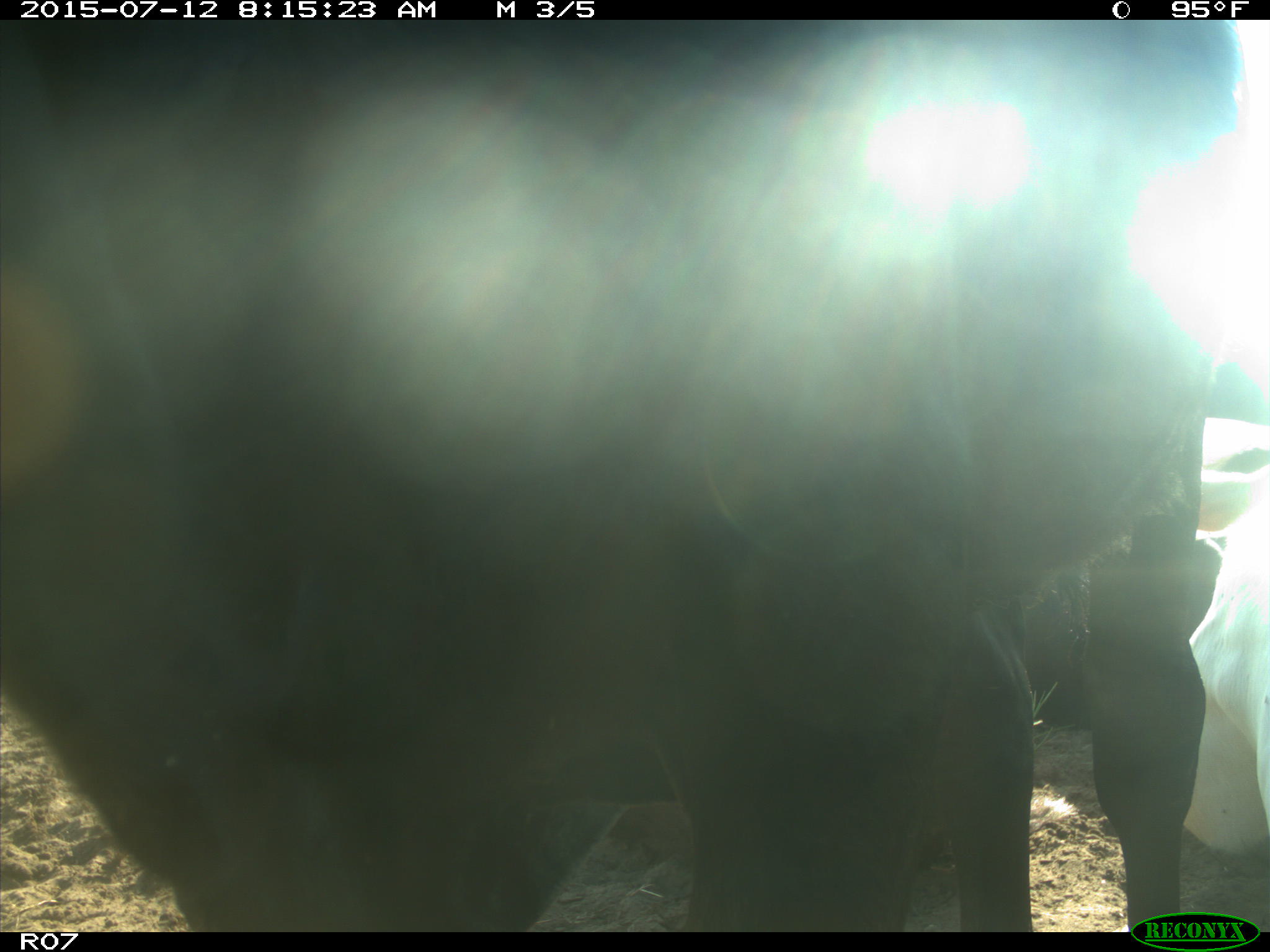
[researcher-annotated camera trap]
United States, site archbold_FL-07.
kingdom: Animalia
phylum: Chordata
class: Mammalia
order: Artiodactyla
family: Bovidae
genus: Bos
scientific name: Bos taurus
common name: domestic cow